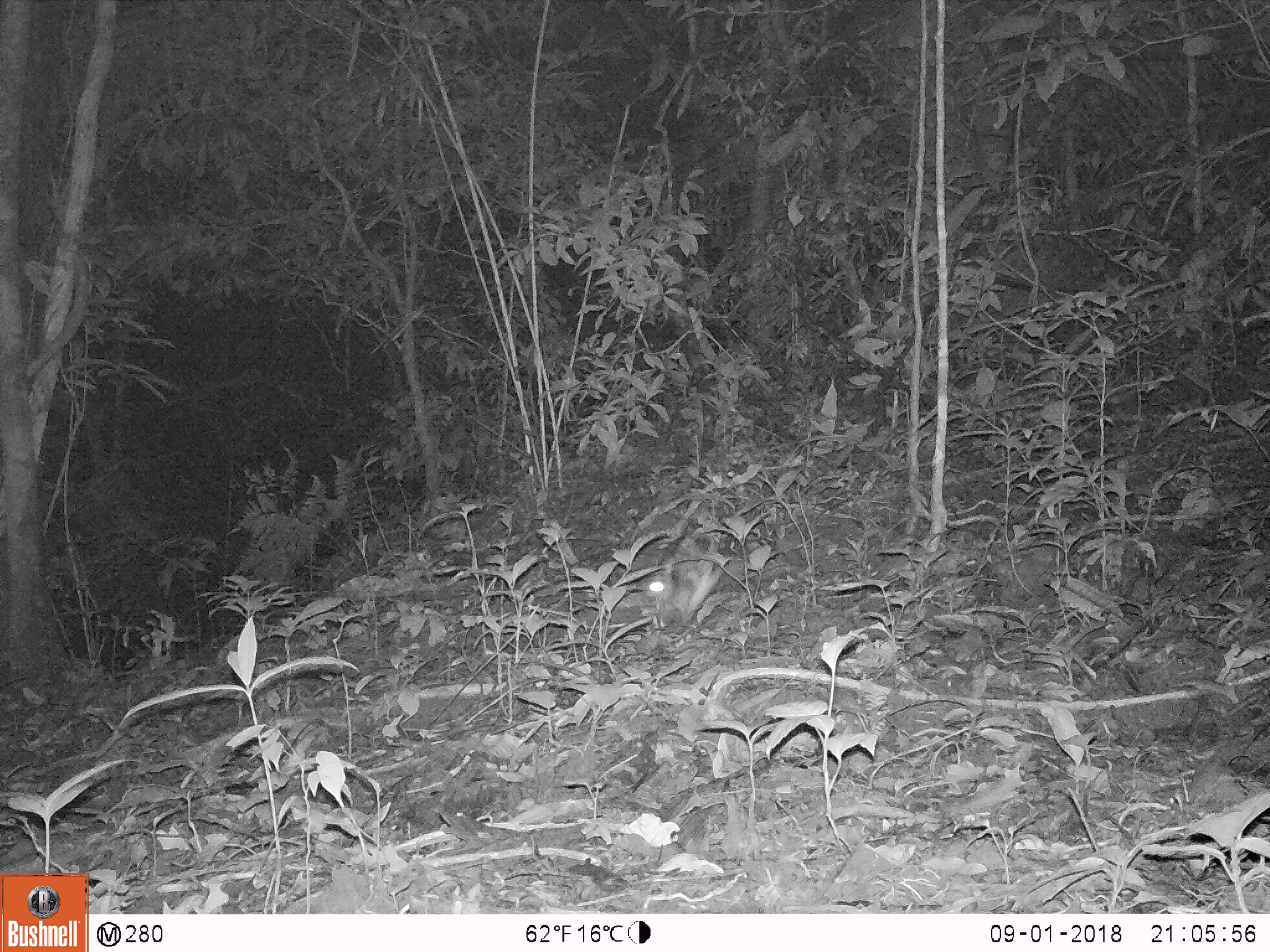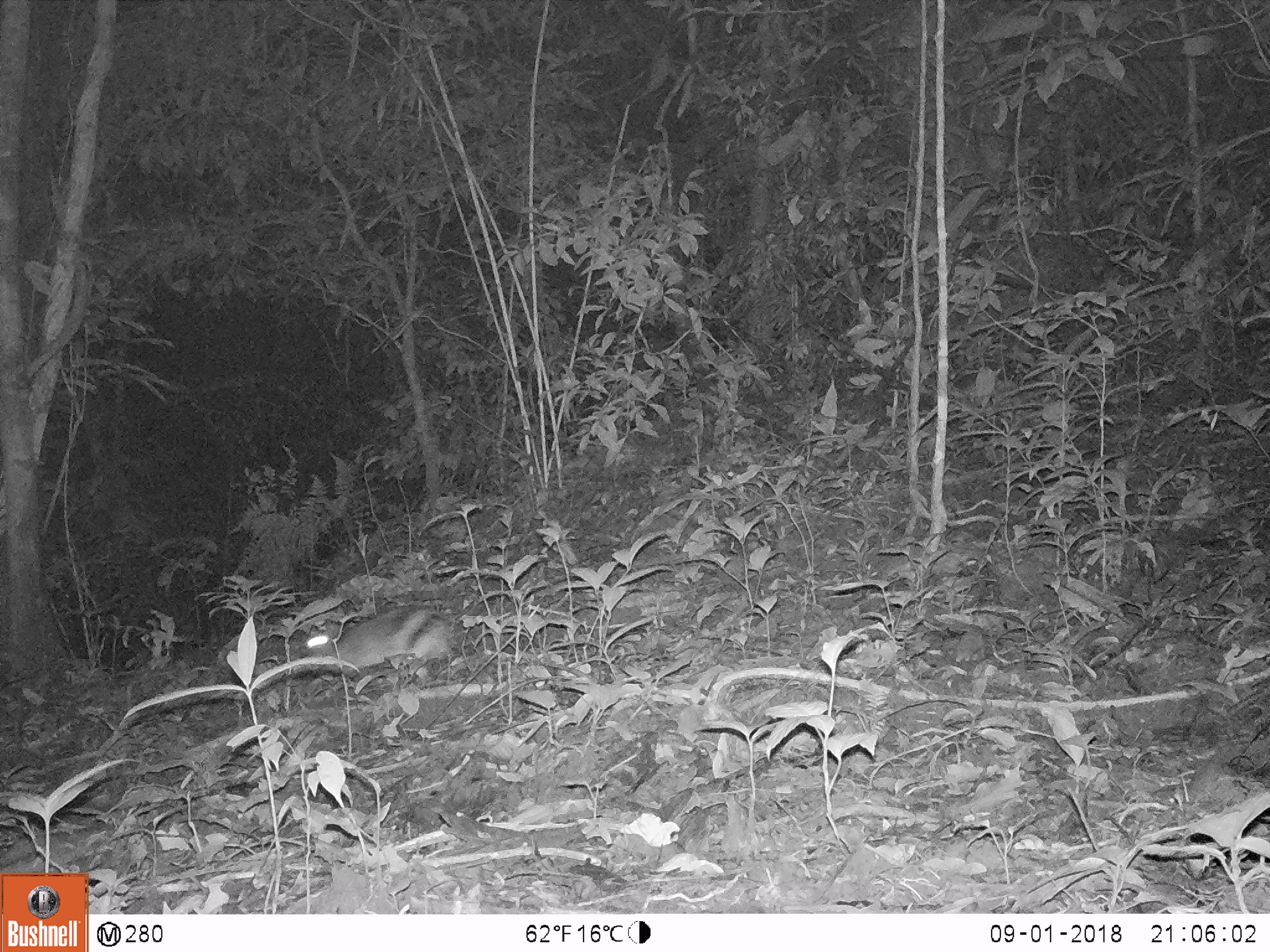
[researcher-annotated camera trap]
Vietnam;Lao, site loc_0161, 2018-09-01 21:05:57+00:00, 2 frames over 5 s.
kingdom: Animalia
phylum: Chordata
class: Mammalia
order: Lagomorpha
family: Leporidae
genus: Nesolagus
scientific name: Nesolagus timminsi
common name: annamite striped rabbit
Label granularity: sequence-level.